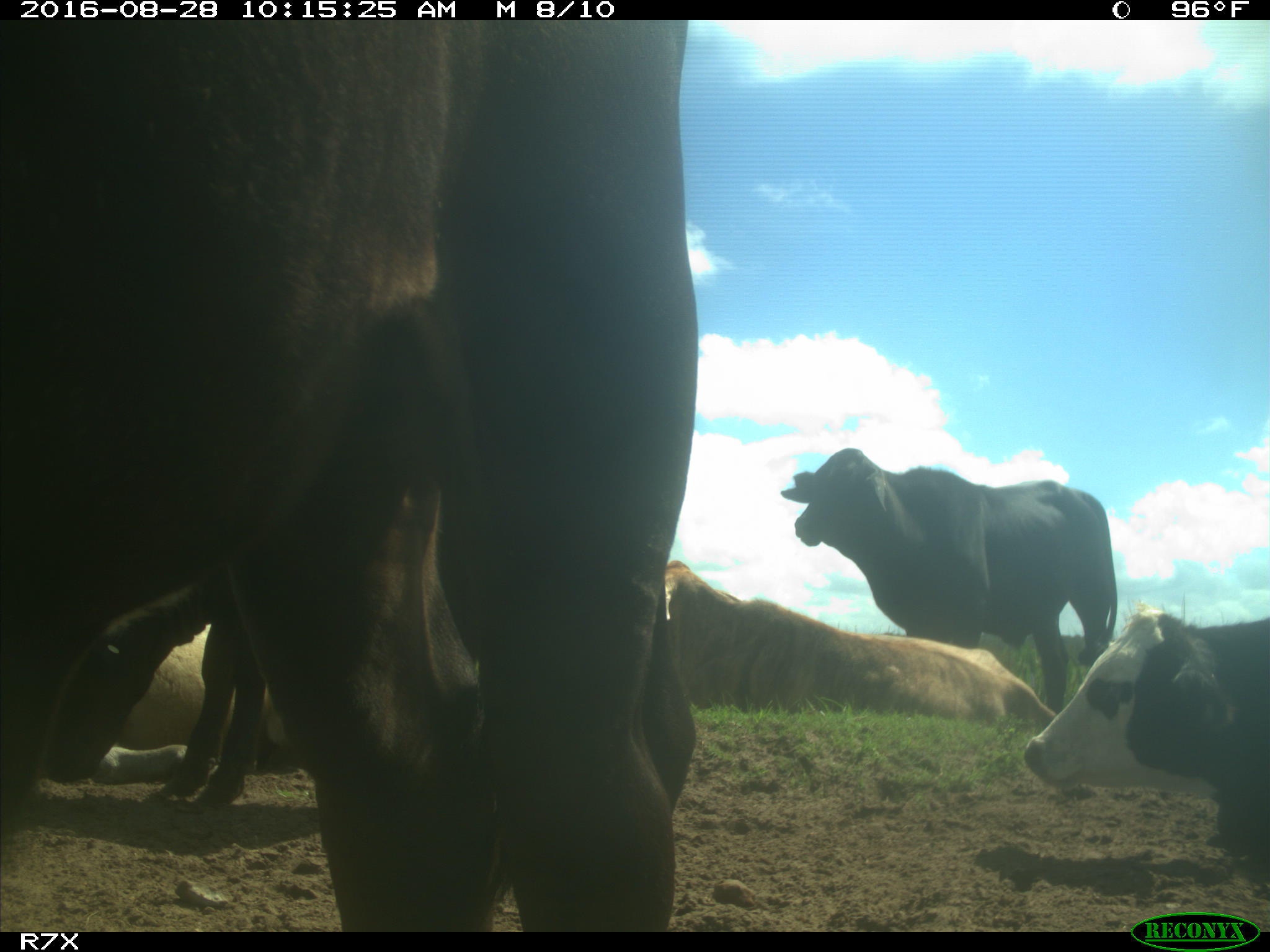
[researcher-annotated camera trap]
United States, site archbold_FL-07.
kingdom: Animalia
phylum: Chordata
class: Mammalia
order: Artiodactyla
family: Bovidae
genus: Bos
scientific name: Bos taurus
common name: domestic cow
Bos taurus (domestic cow).